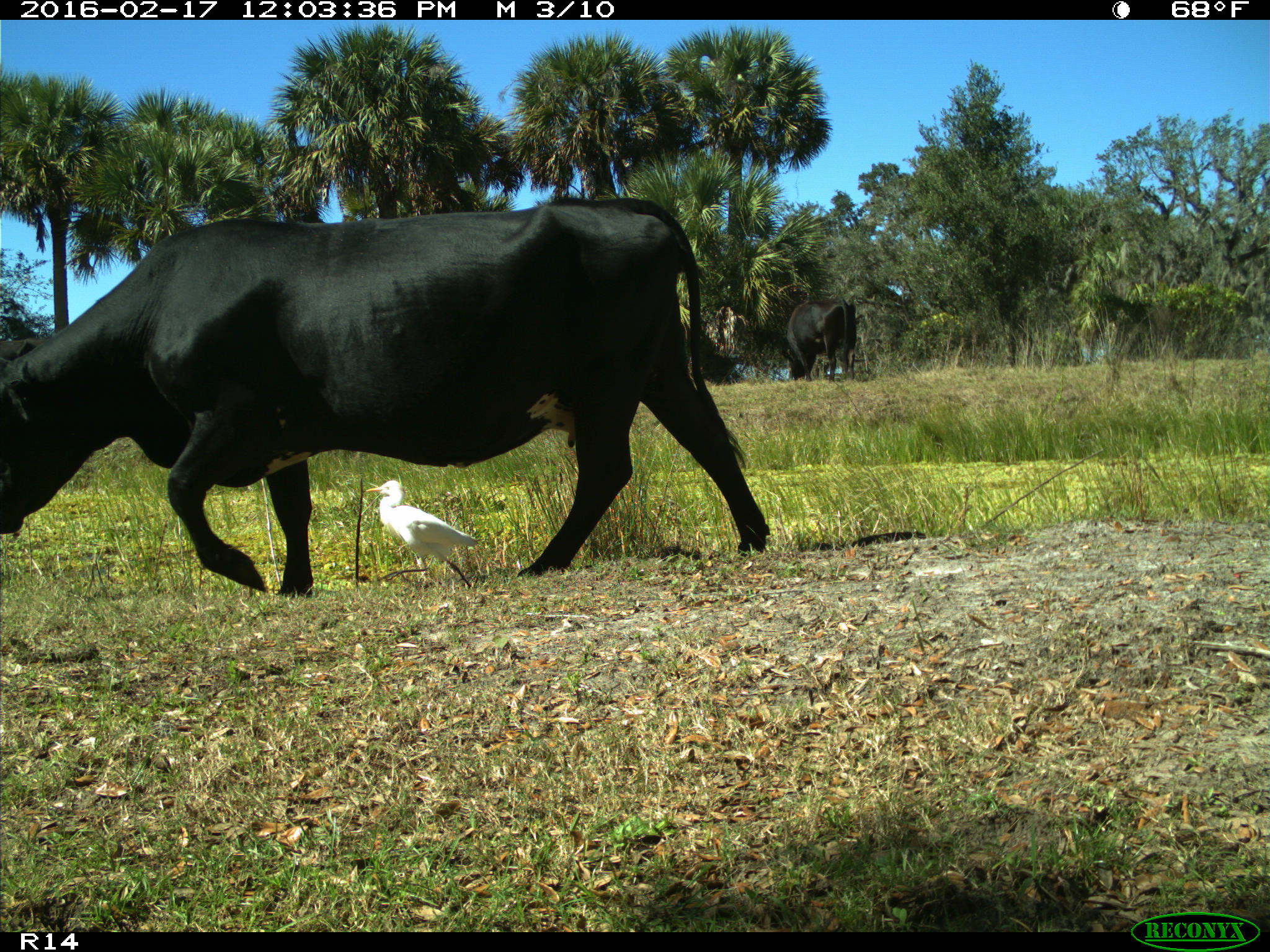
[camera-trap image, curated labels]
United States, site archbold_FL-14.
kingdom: Animalia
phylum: Chordata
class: Mammalia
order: Artiodactyla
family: Bovidae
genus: Bos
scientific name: Bos taurus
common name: domestic cow